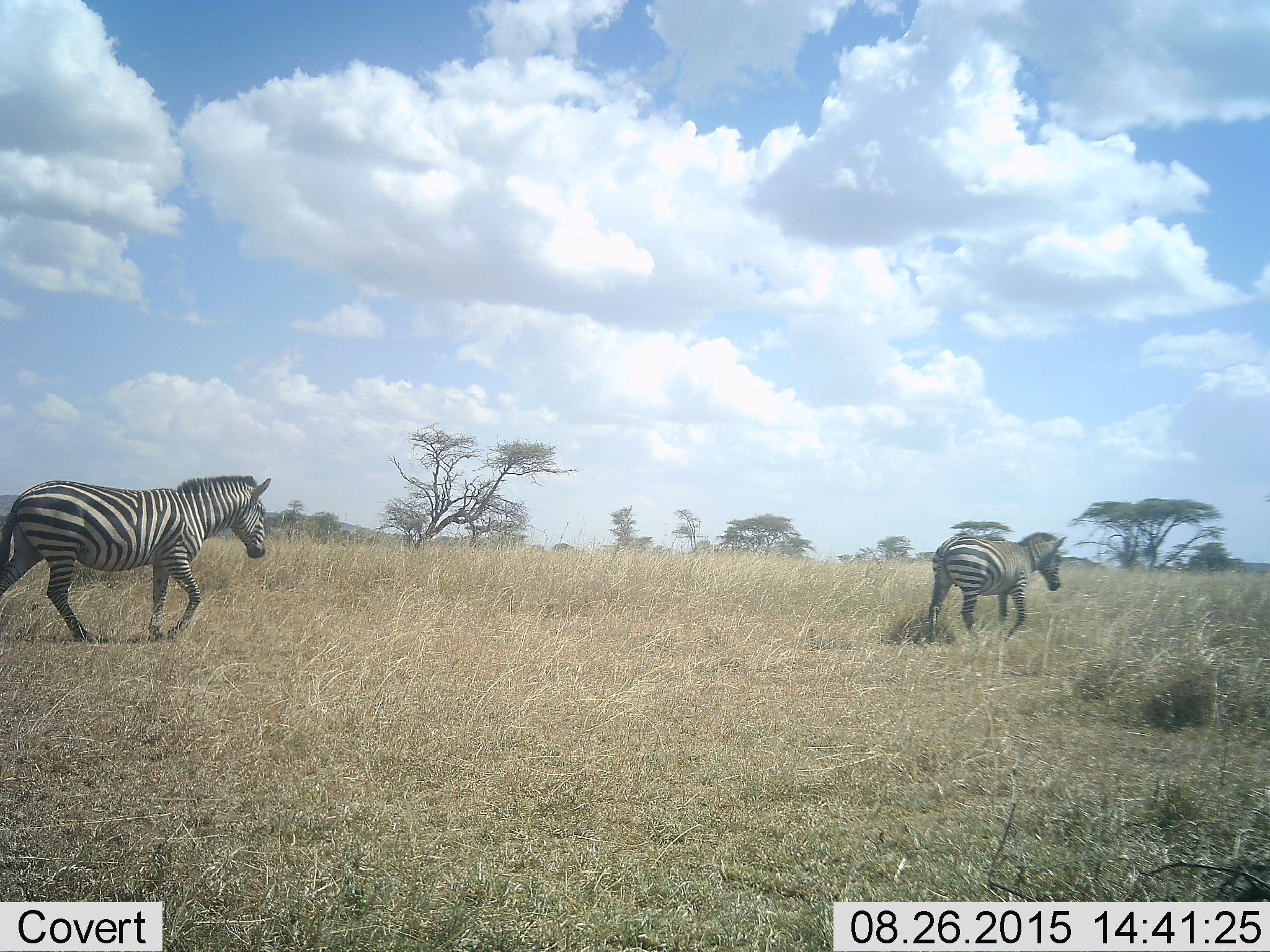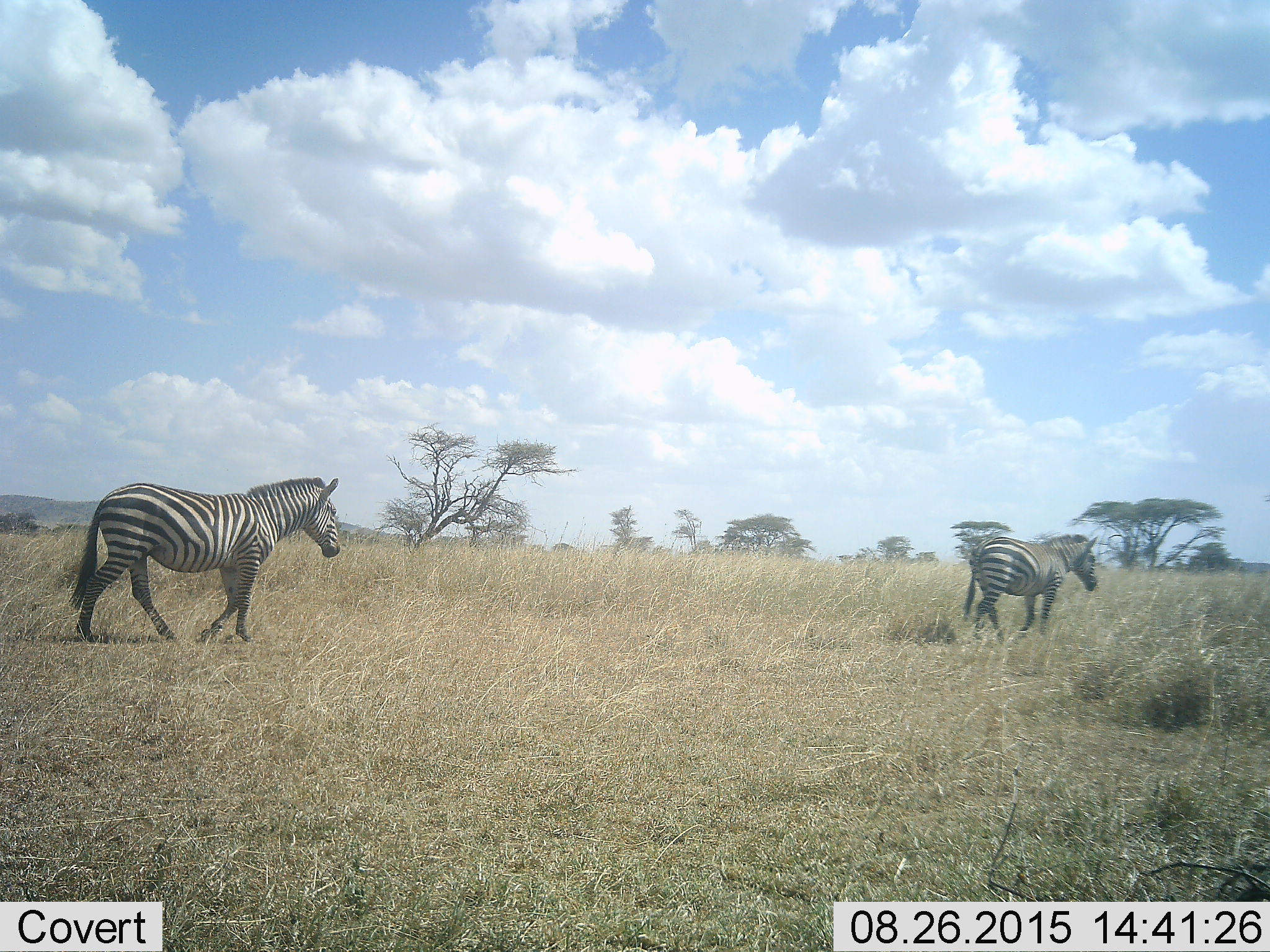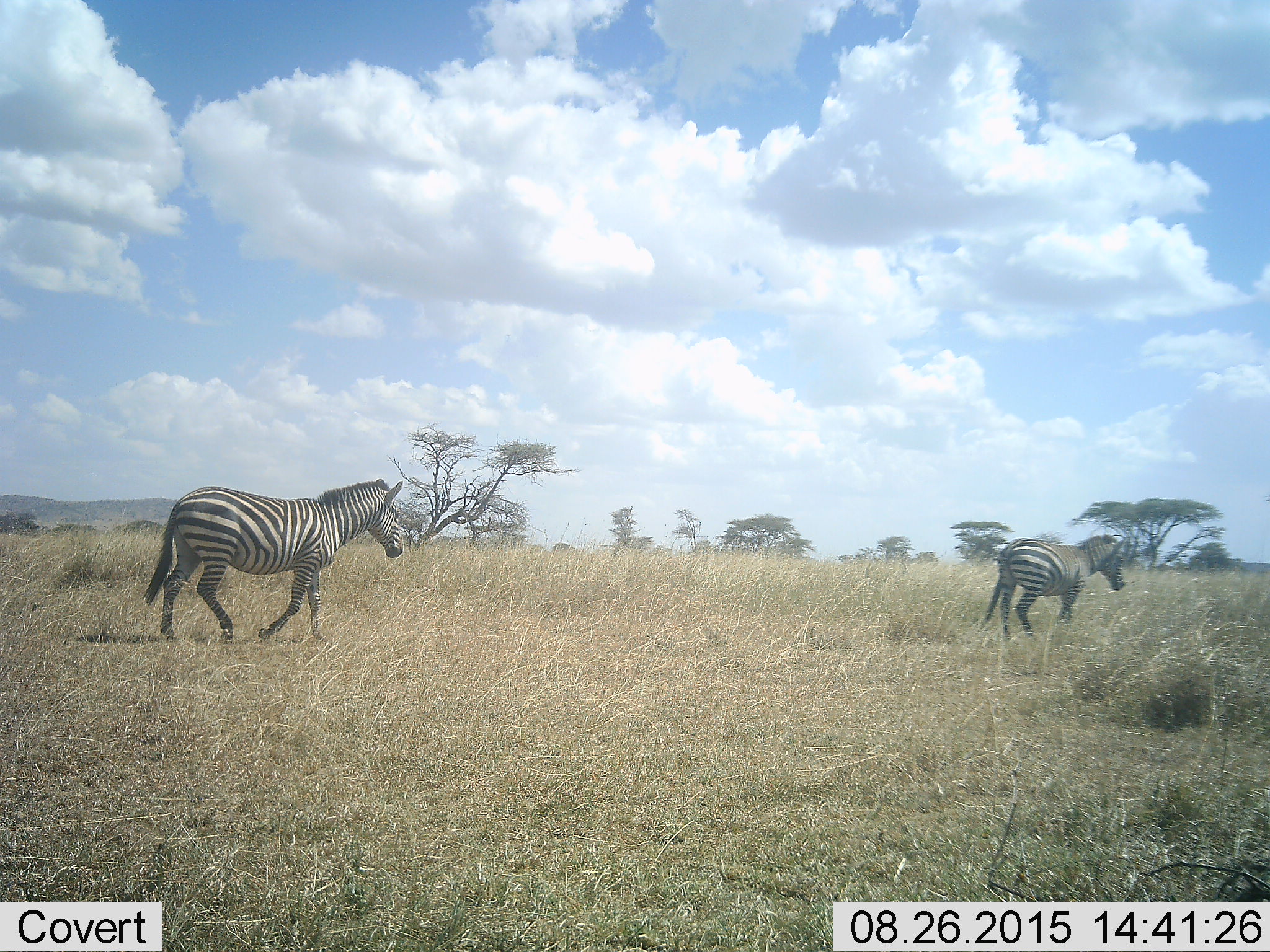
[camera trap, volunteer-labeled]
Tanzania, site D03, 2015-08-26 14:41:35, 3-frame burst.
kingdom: Animalia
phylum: Chordata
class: Mammalia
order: Perissodactyla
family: Equidae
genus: Equus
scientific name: Equus quagga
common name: plains zebra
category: zebra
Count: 2.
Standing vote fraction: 6%.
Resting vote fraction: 0%.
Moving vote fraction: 94%.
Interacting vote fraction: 0%.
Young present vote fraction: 12%.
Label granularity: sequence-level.